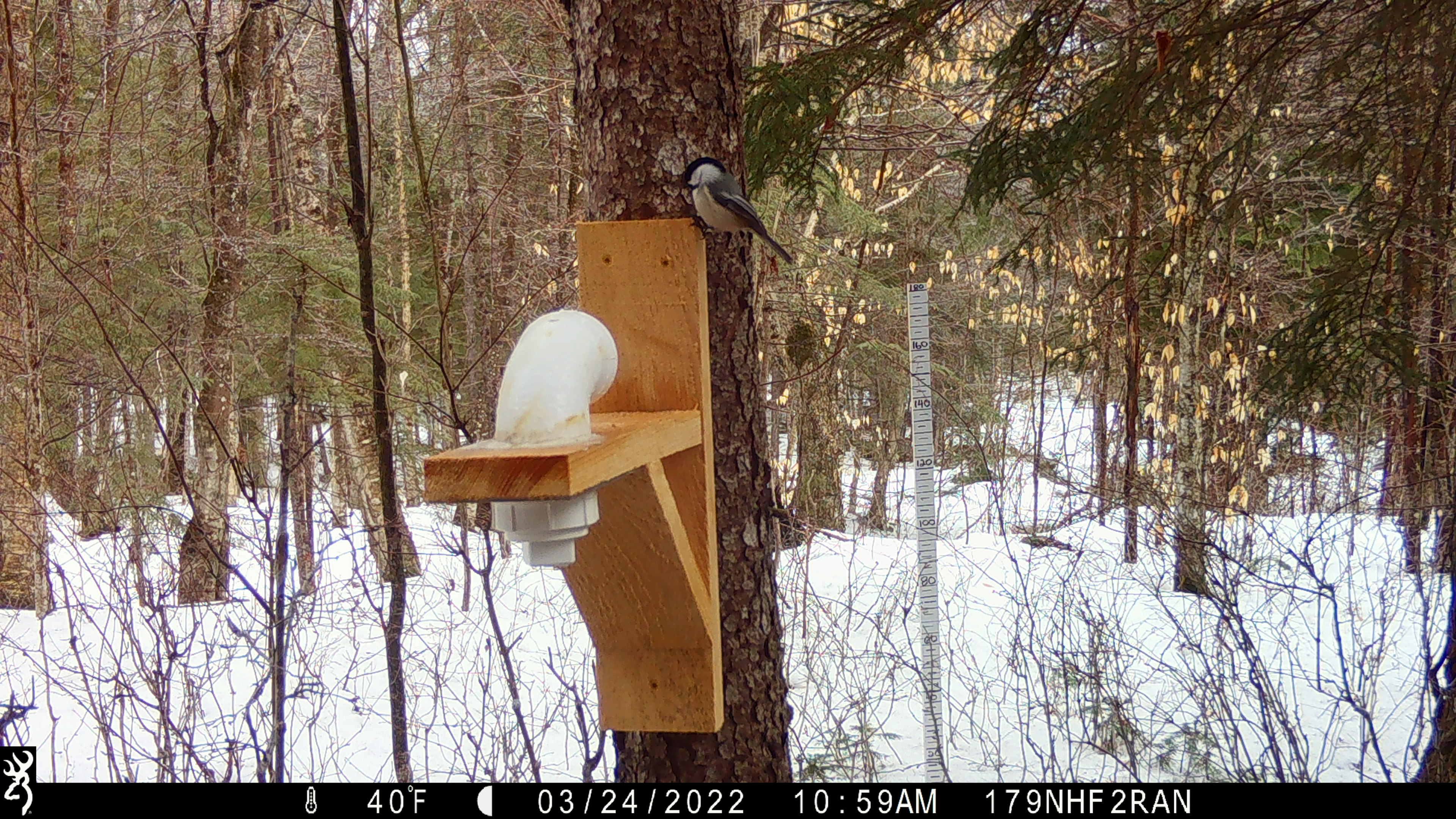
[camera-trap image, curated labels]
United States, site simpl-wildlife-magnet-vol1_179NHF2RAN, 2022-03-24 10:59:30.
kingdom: Animalia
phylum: Chordata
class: Aves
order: Passeriformes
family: Paridae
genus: Poecile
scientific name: Poecile atricapillus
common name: black-capped chickadee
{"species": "black-capped chickadee (Poecile atricapillus)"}